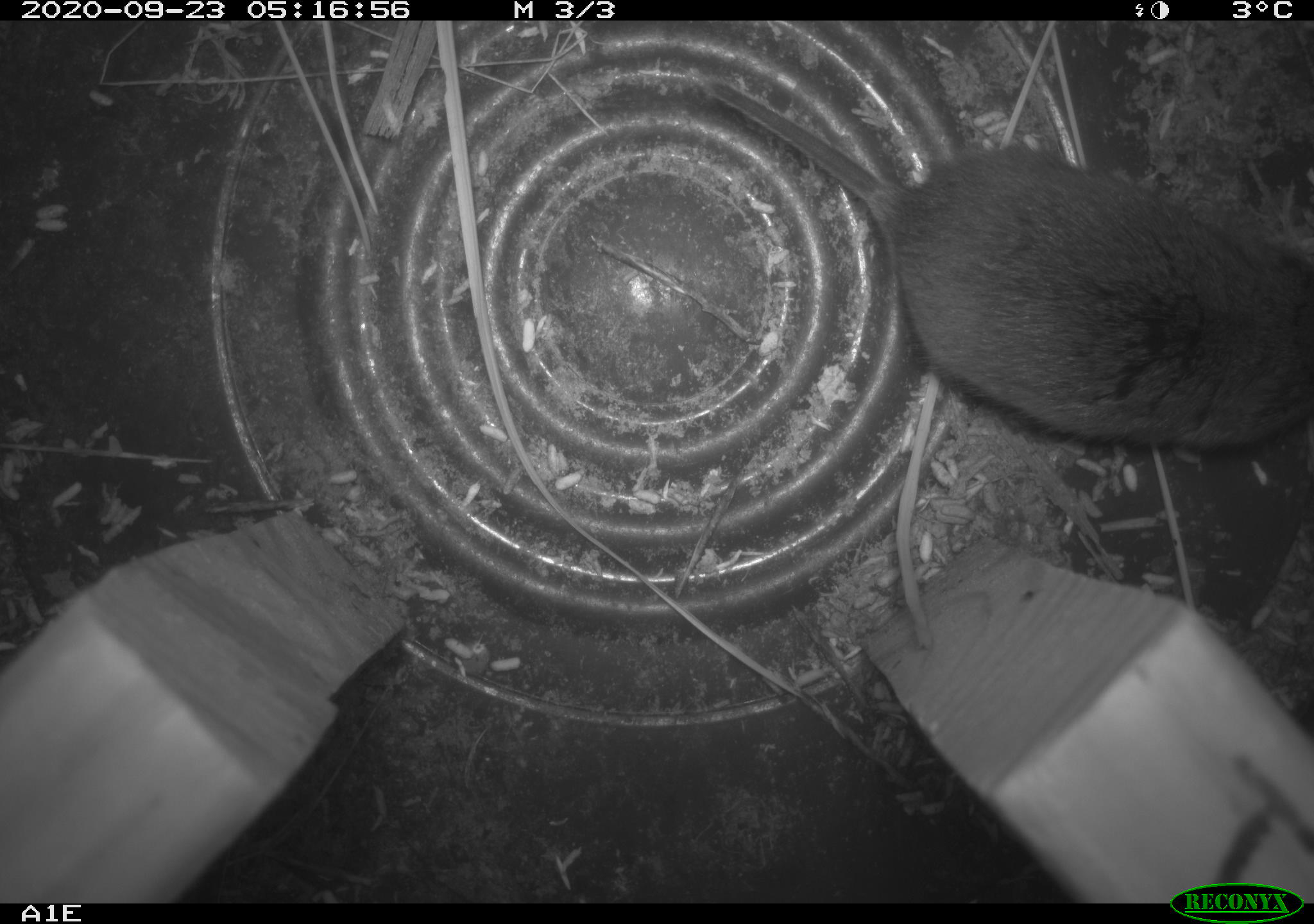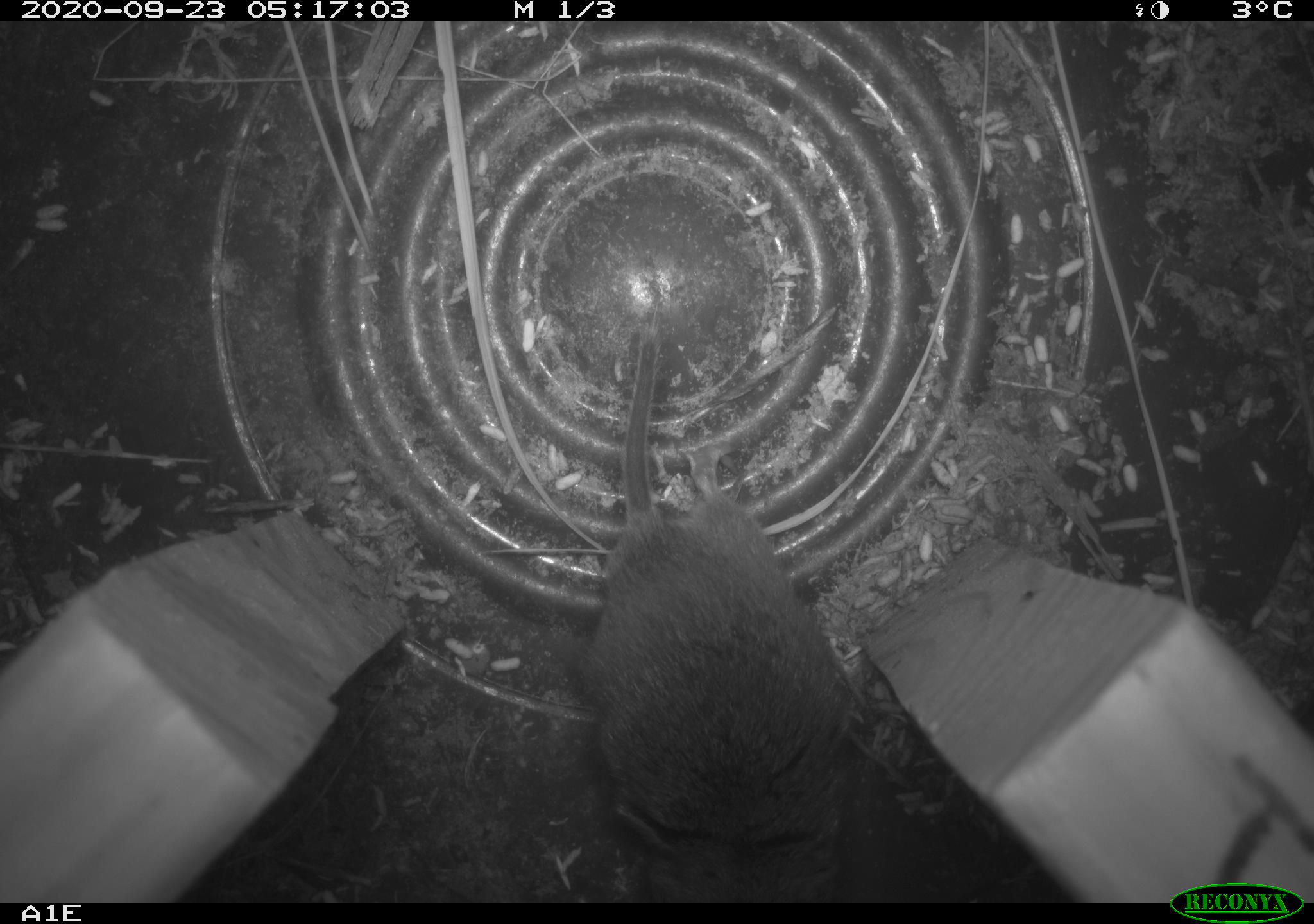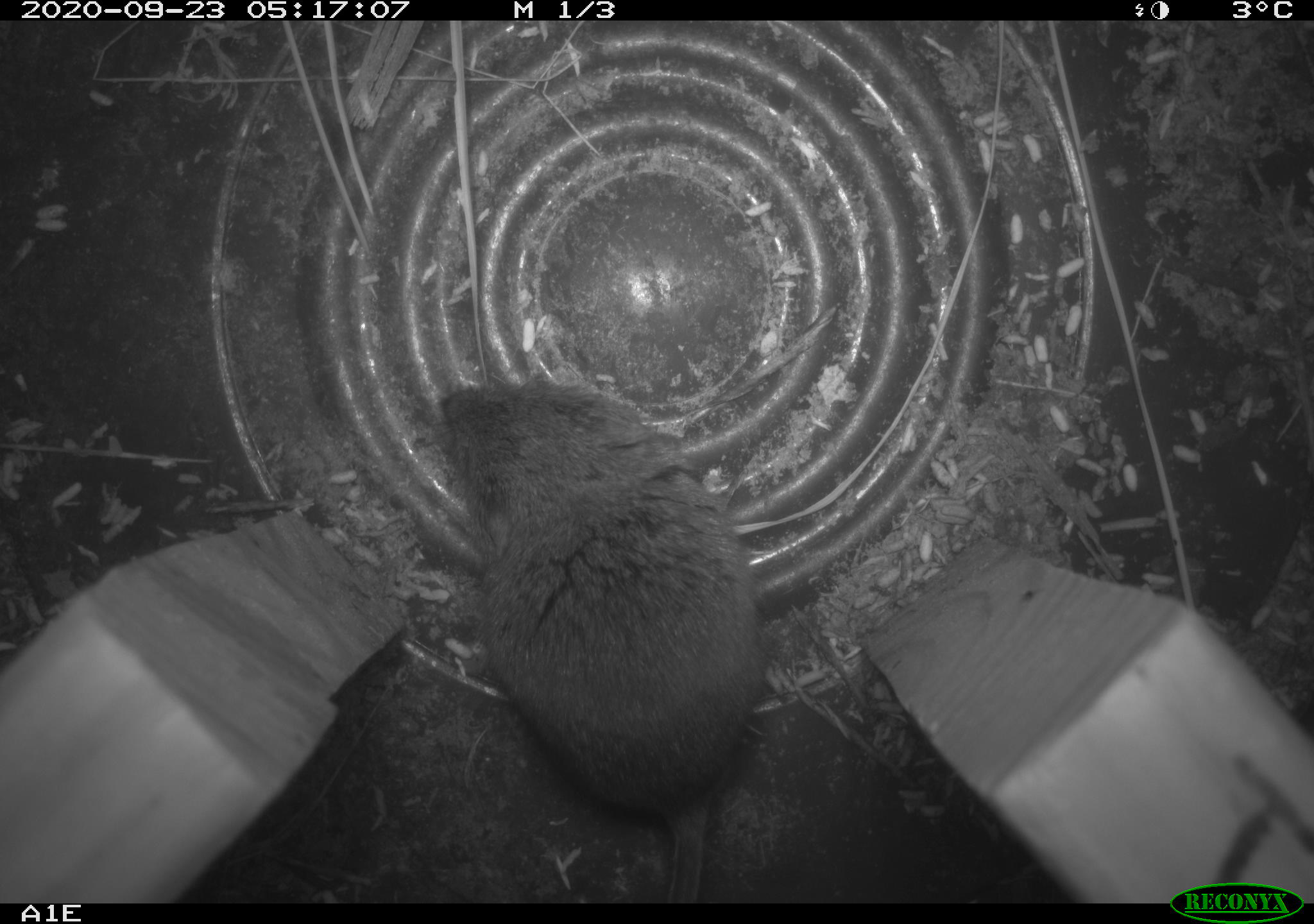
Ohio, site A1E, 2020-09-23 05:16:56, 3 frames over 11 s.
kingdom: Animalia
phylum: Chordata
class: Mammalia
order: Rodentia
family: Cricetidae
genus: Microtus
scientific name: Microtus pennsylvanicus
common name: meadow vole